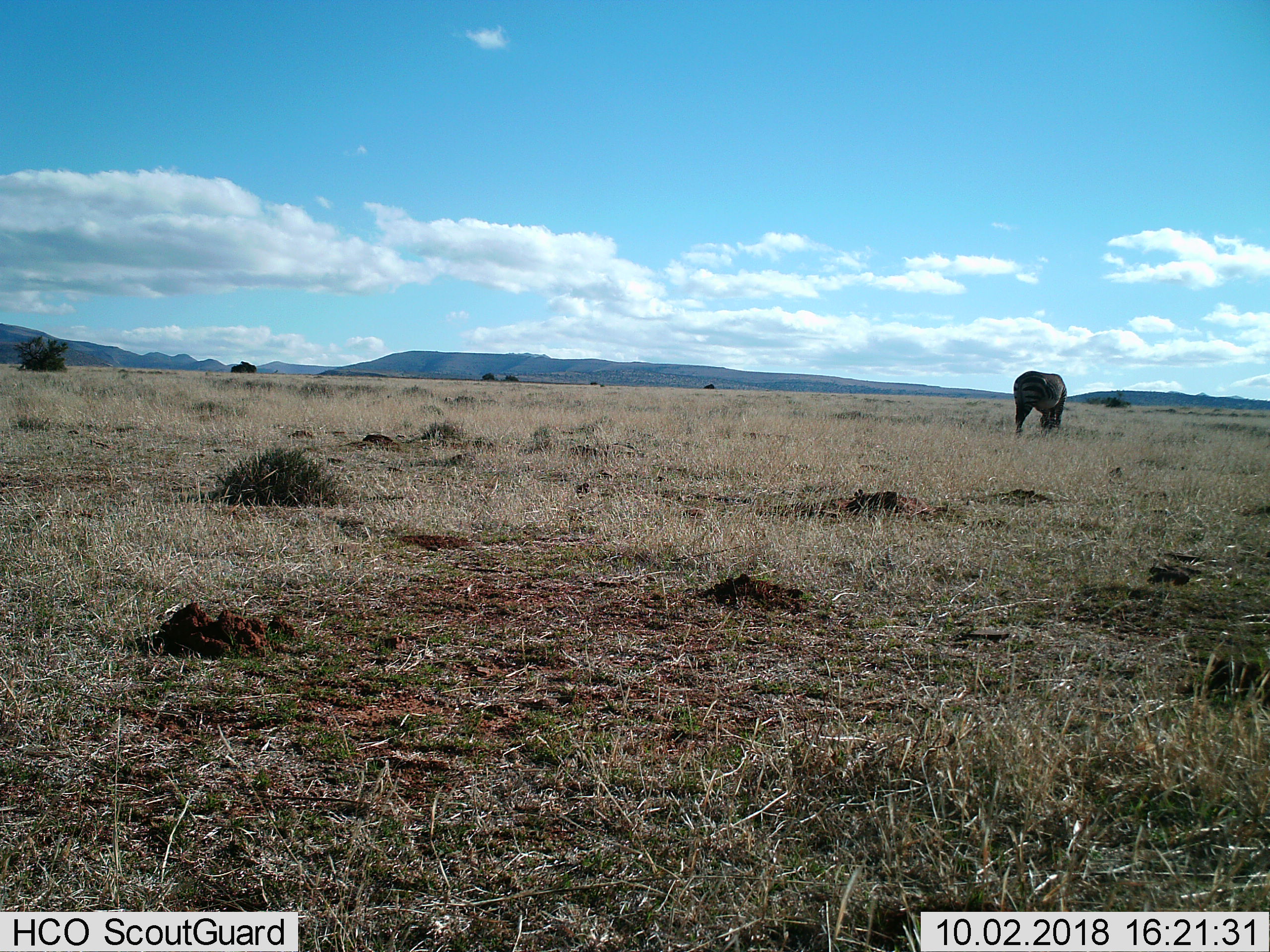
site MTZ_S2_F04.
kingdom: Animalia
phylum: Chordata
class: Mammalia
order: Perissodactyla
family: Equidae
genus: Equus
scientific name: Equus zebra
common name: mountain zebra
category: zebramountain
Zebramountain (mountain zebra) (Equus zebra), count 1. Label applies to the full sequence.